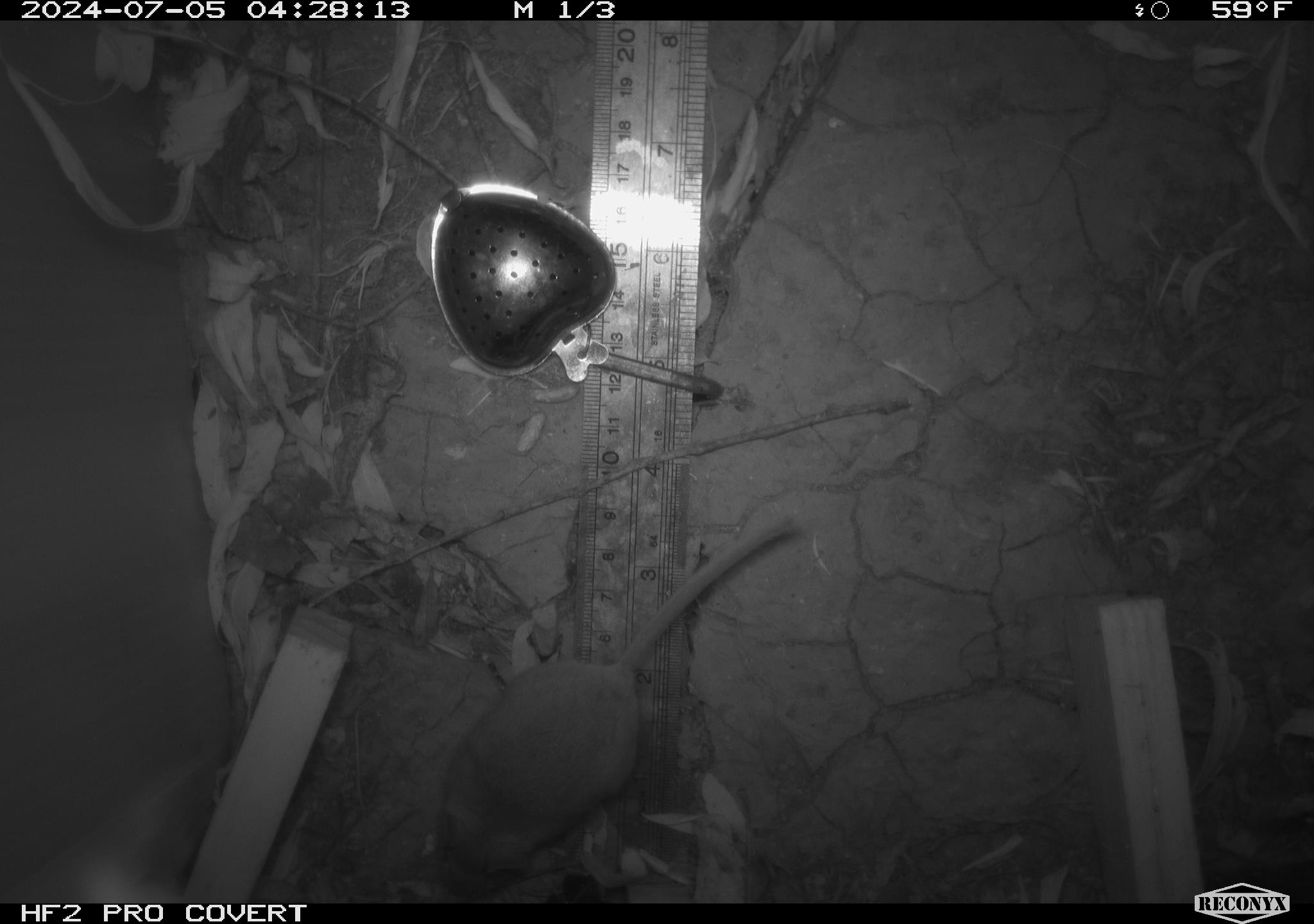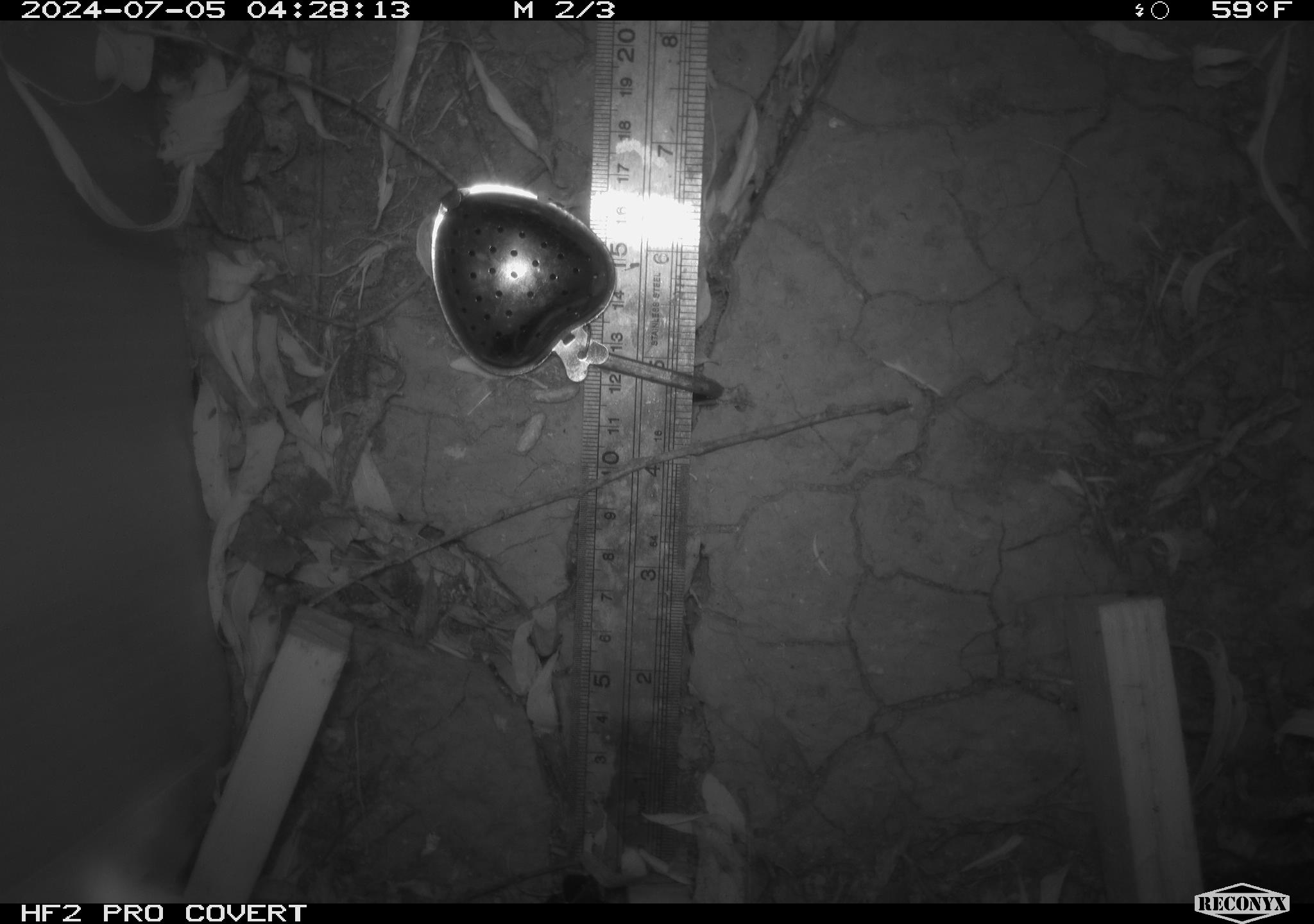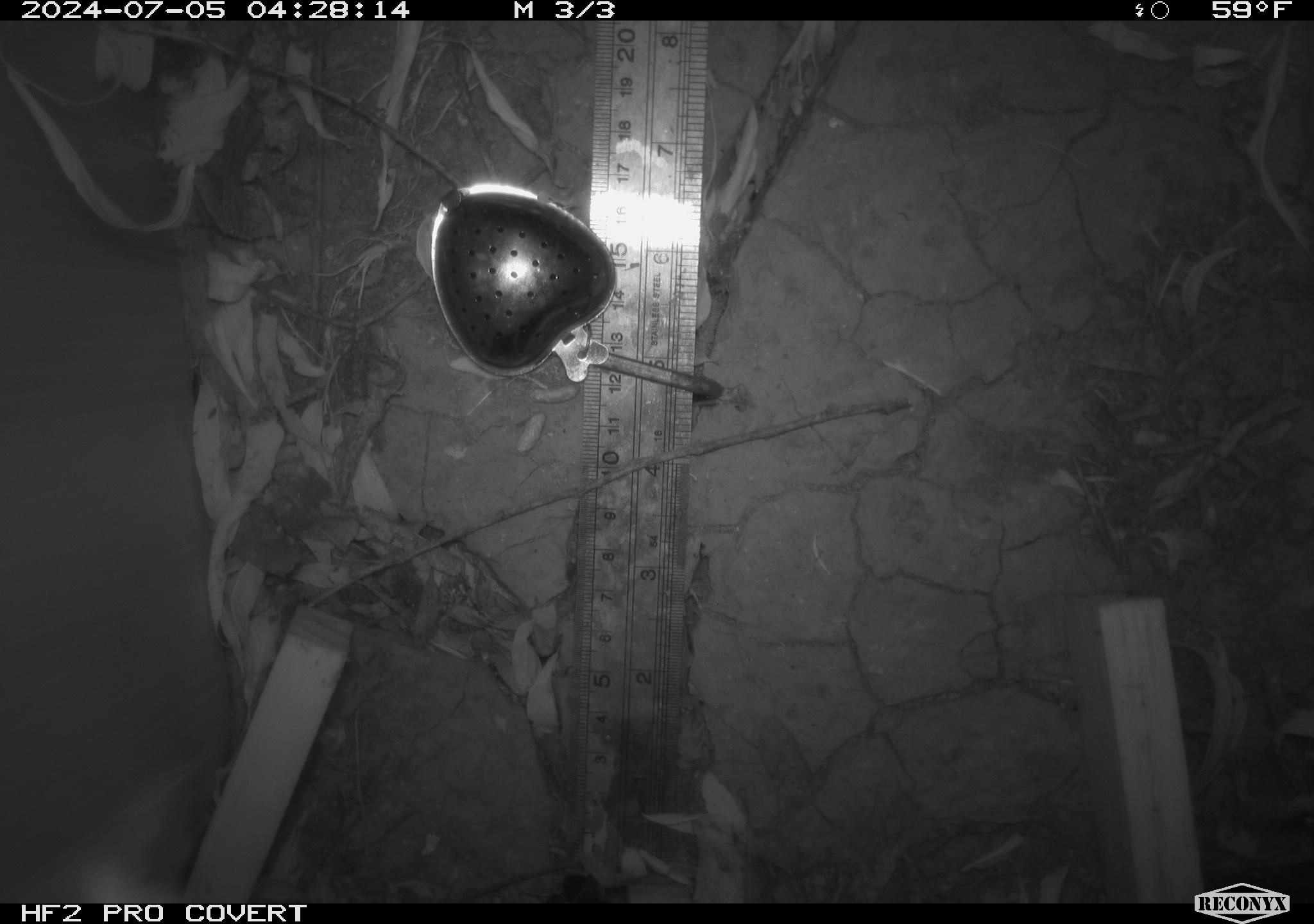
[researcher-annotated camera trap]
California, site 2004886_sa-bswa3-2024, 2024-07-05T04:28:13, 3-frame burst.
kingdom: Animalia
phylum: Chordata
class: Mammalia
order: Rodentia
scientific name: Rodentia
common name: mouse species